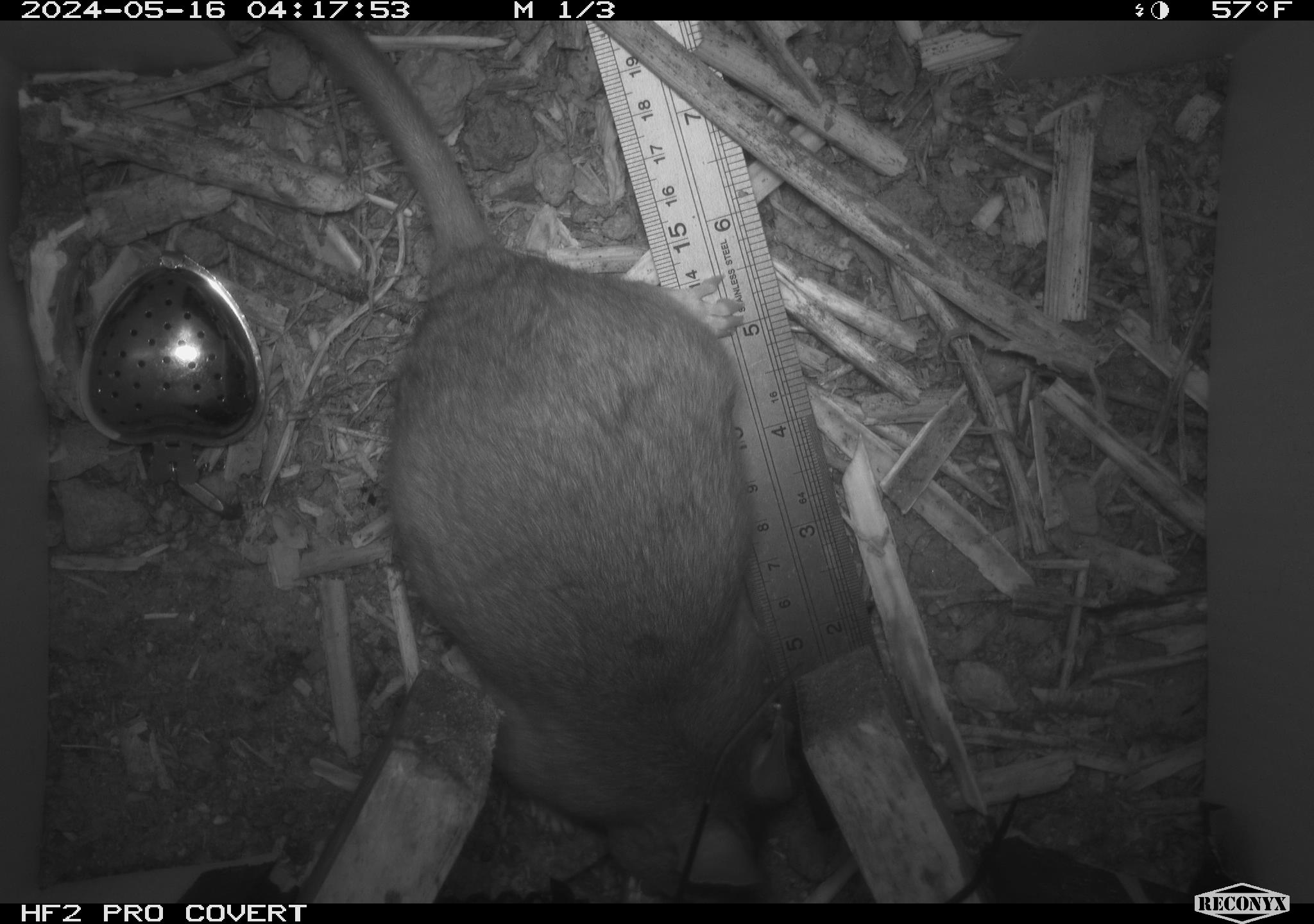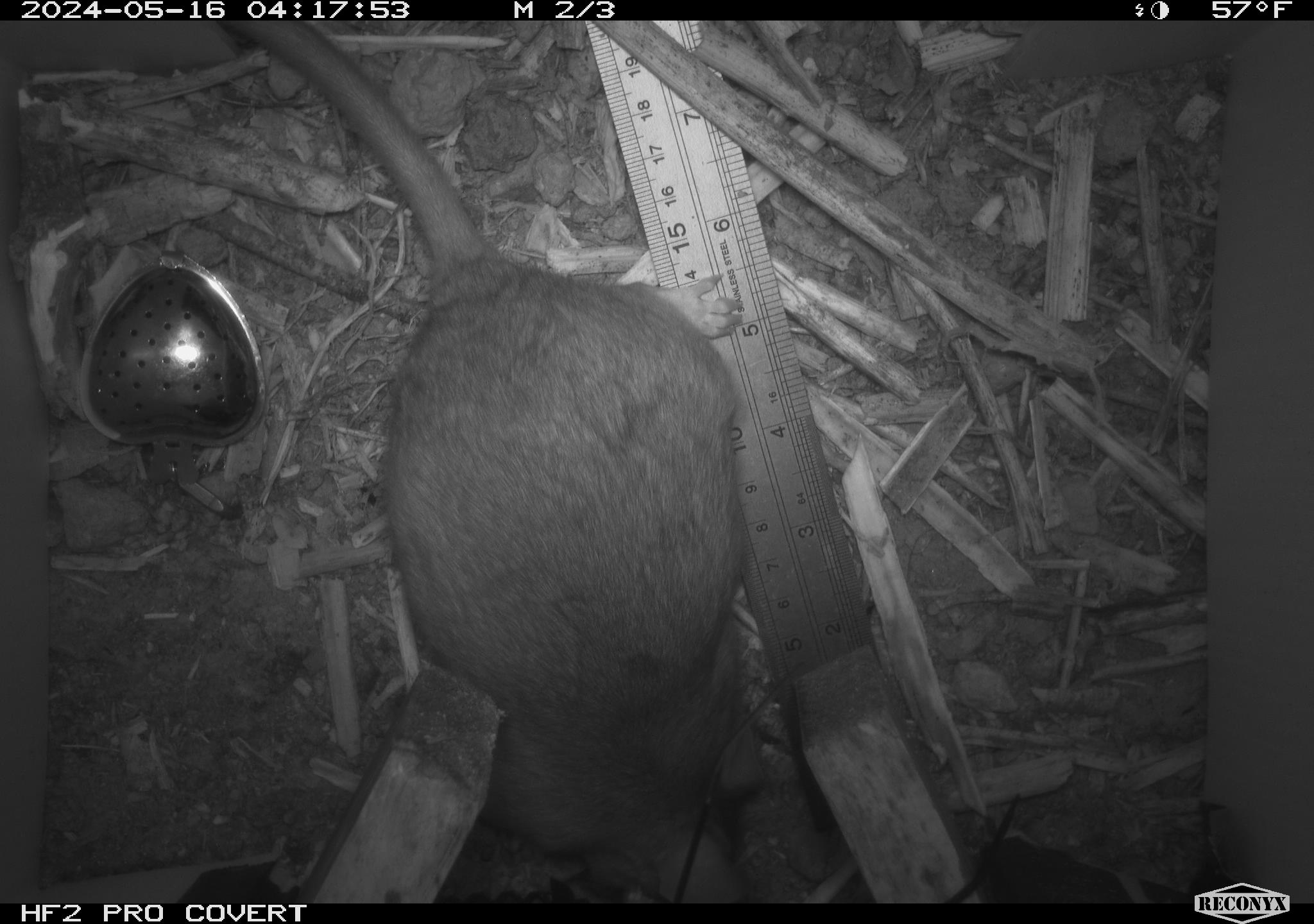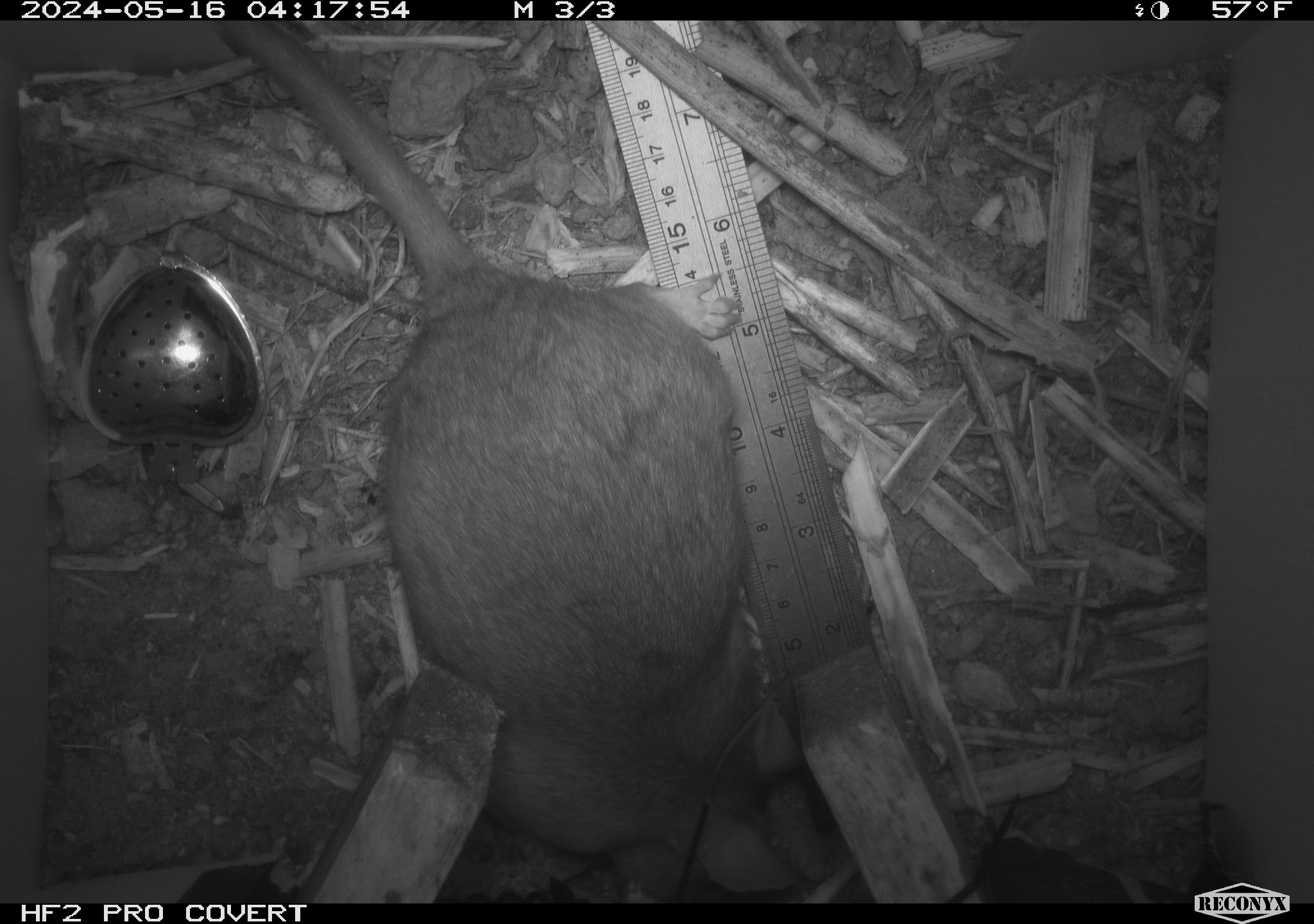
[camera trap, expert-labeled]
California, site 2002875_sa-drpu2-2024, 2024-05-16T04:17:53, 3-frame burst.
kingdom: Animalia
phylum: Chordata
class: Mammalia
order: Rodentia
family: Cricetidae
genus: Neotoma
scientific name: Neotoma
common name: pack rat or woodrat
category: neotoma species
Neotoma species (pack rat or woodrat) (Neotoma).